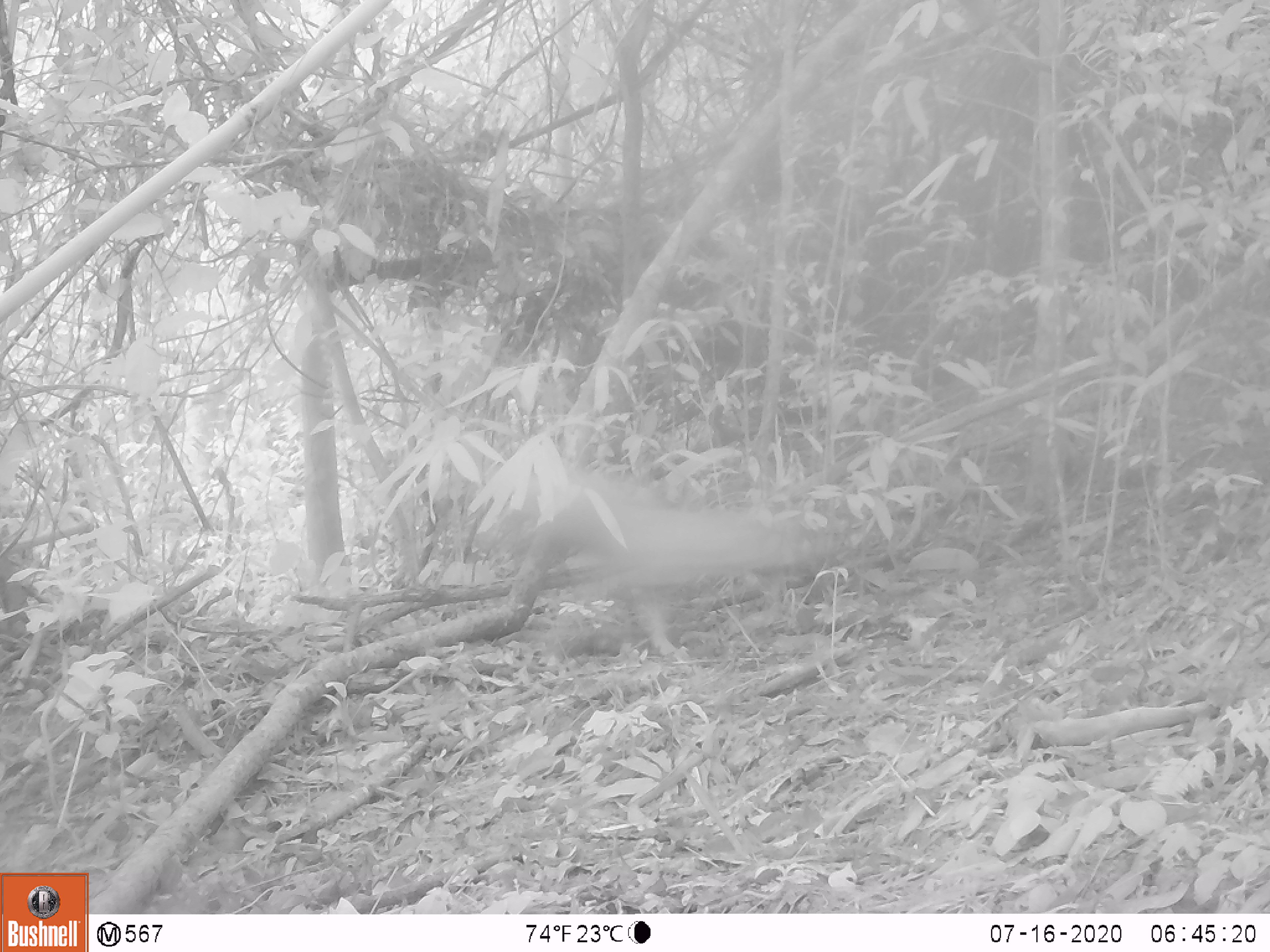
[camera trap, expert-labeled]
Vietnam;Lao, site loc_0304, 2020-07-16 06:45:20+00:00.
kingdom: Animalia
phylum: Chordata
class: Mammalia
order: Carnivora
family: Canidae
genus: Canis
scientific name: Canis familiaris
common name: domestic dog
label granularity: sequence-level